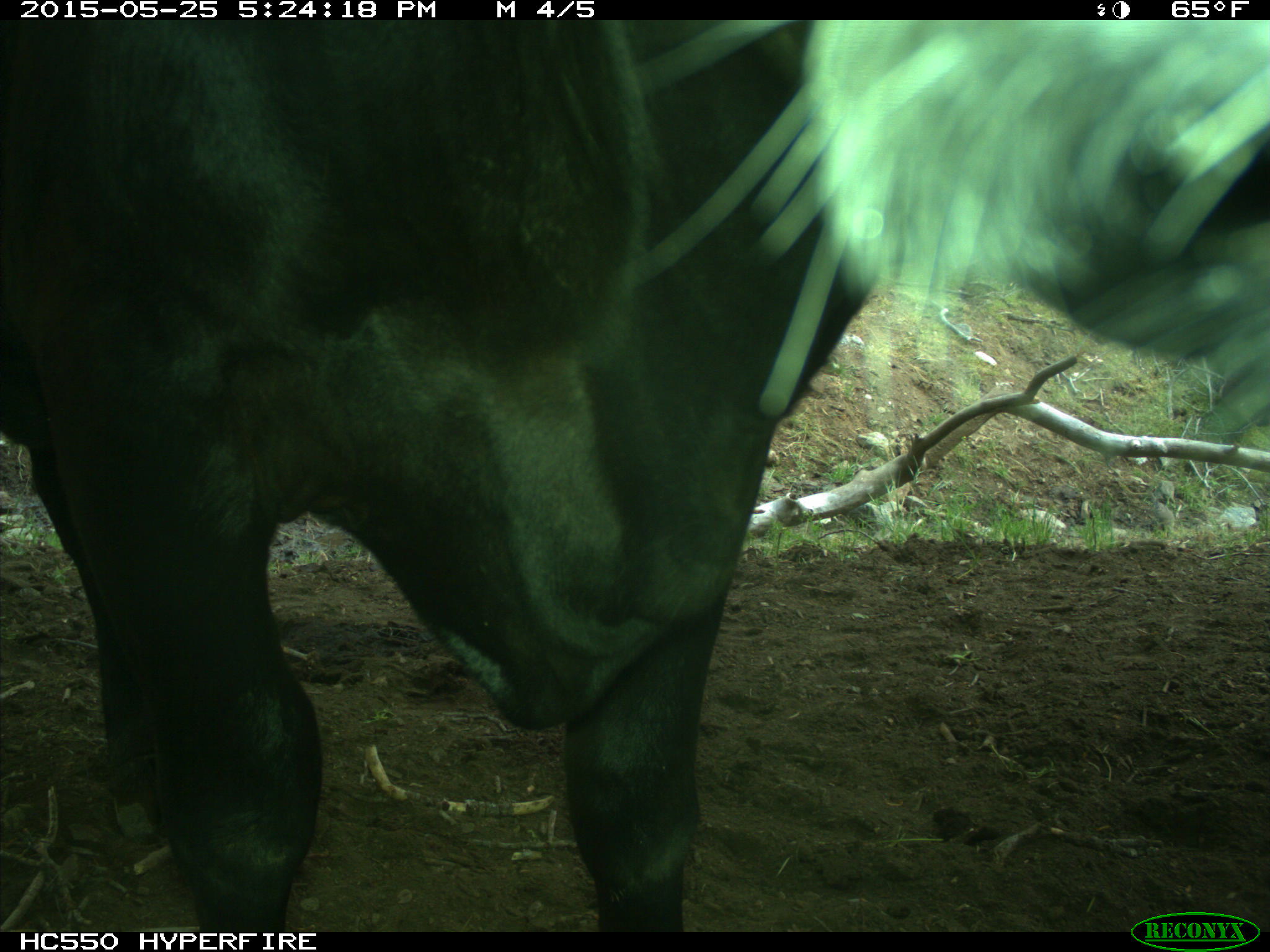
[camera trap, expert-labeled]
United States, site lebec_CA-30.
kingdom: Animalia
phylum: Chordata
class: Mammalia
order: Artiodactyla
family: Bovidae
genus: Bos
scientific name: Bos taurus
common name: domestic cow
Bos taurus (domestic cow).